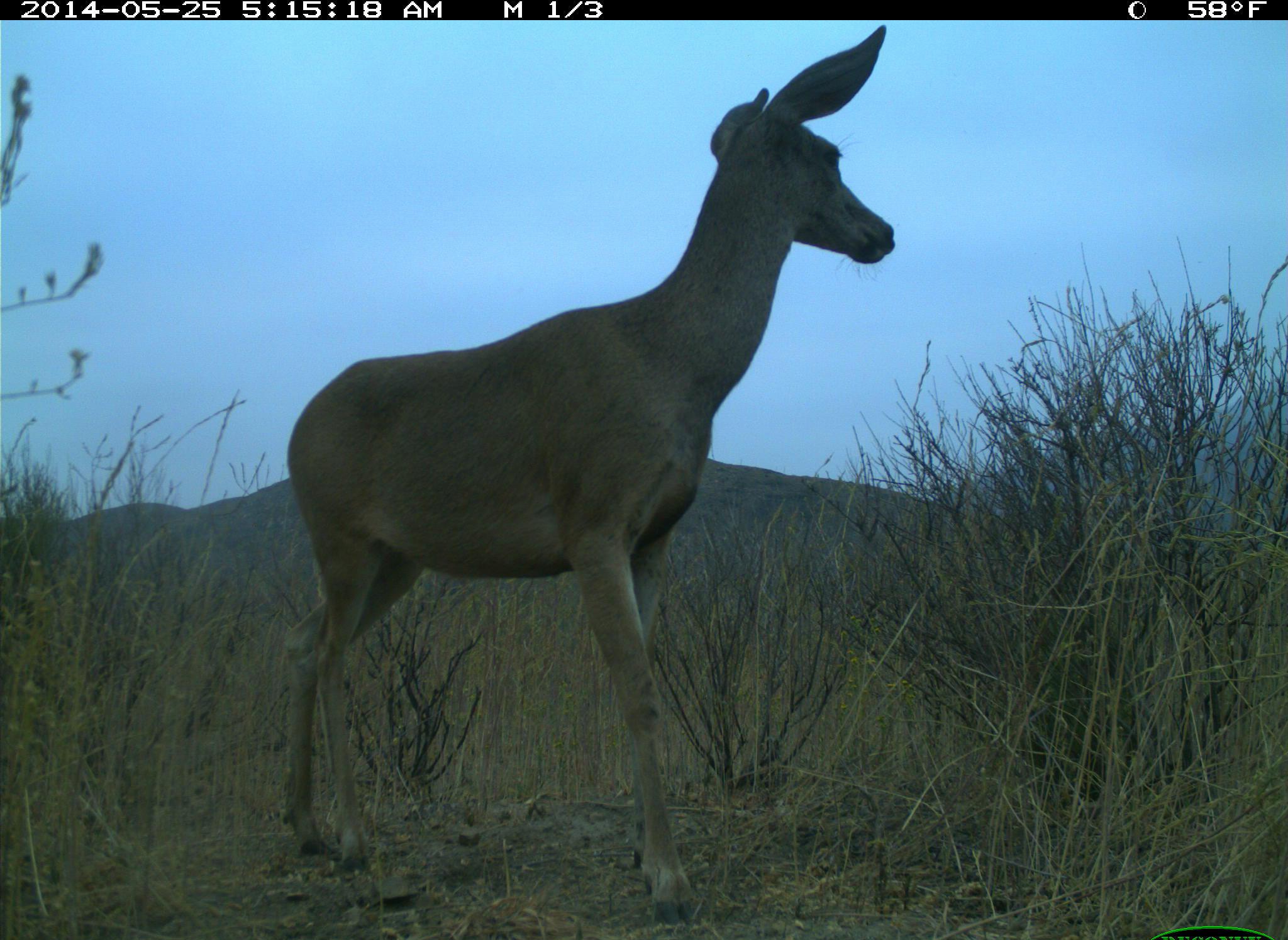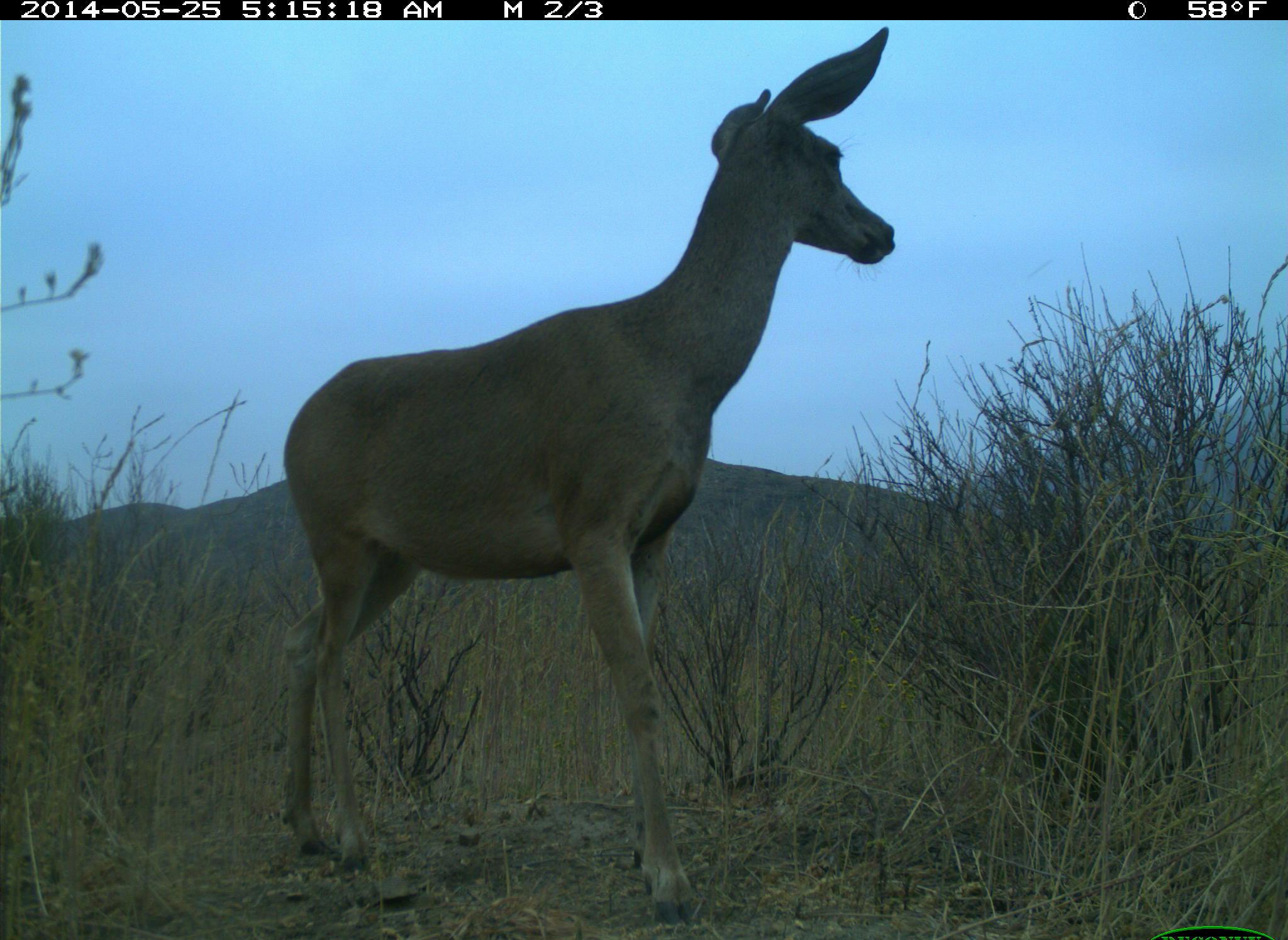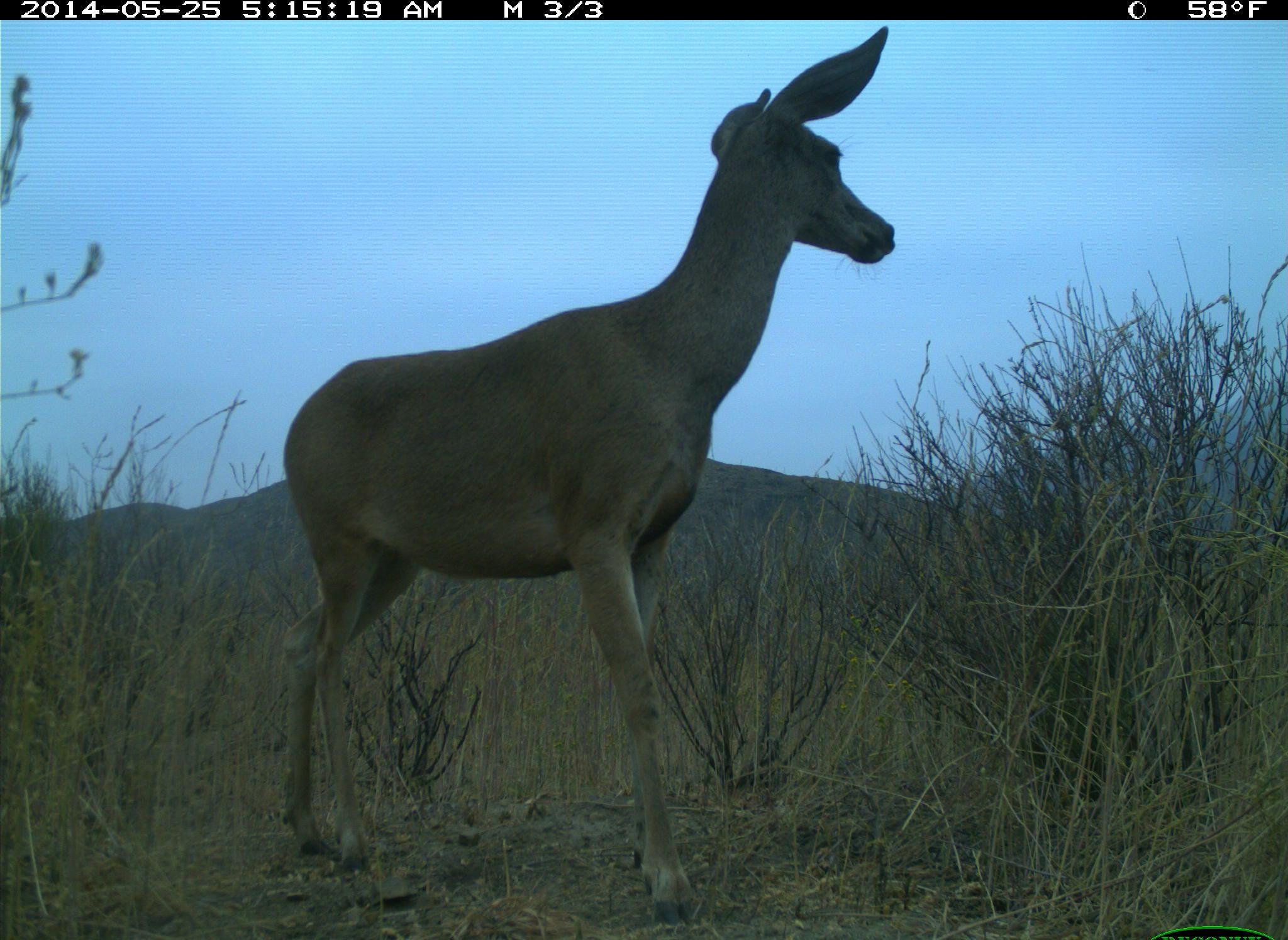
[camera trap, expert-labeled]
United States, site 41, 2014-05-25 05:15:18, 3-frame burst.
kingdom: Animalia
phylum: Chordata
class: Mammalia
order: Artiodactyla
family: Cervidae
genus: Odocoileus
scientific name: Odocoileus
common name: deer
Deer (Odocoileus).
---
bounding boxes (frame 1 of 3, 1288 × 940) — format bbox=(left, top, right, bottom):
deer: bbox=(278, 23, 900, 932)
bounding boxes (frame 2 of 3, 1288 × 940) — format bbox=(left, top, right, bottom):
deer: bbox=(280, 25, 898, 923)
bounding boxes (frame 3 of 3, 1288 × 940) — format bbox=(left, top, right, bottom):
deer: bbox=(276, 25, 900, 927)